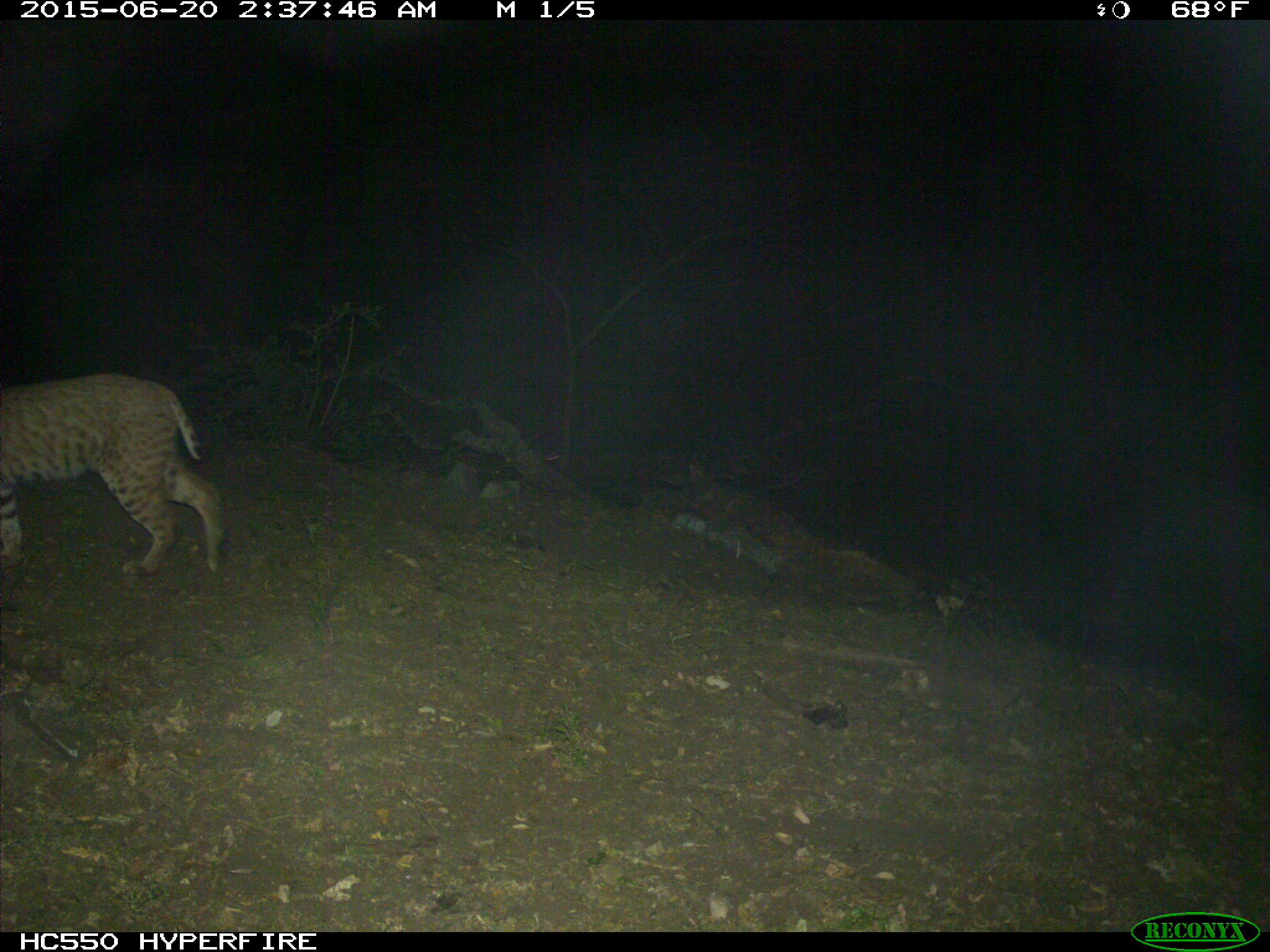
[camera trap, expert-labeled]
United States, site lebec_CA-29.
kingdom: Animalia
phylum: Chordata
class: Mammalia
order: Carnivora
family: Felidae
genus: Lynx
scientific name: Lynx rufus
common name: bobcat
Lynx rufus (bobcat).